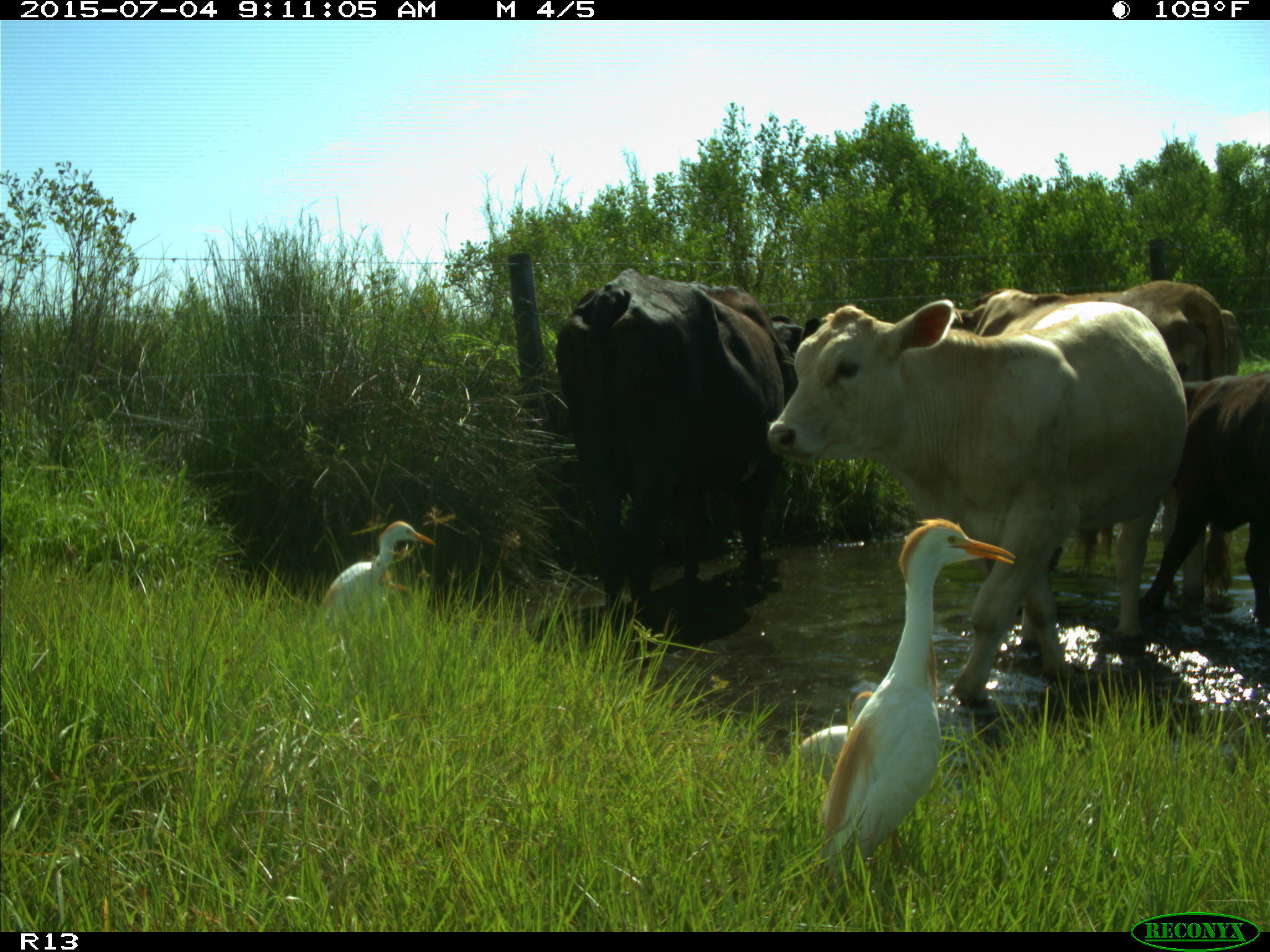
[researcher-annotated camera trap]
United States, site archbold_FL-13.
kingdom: Animalia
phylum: Chordata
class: Mammalia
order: Artiodactyla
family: Bovidae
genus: Bos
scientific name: Bos taurus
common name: domestic cow